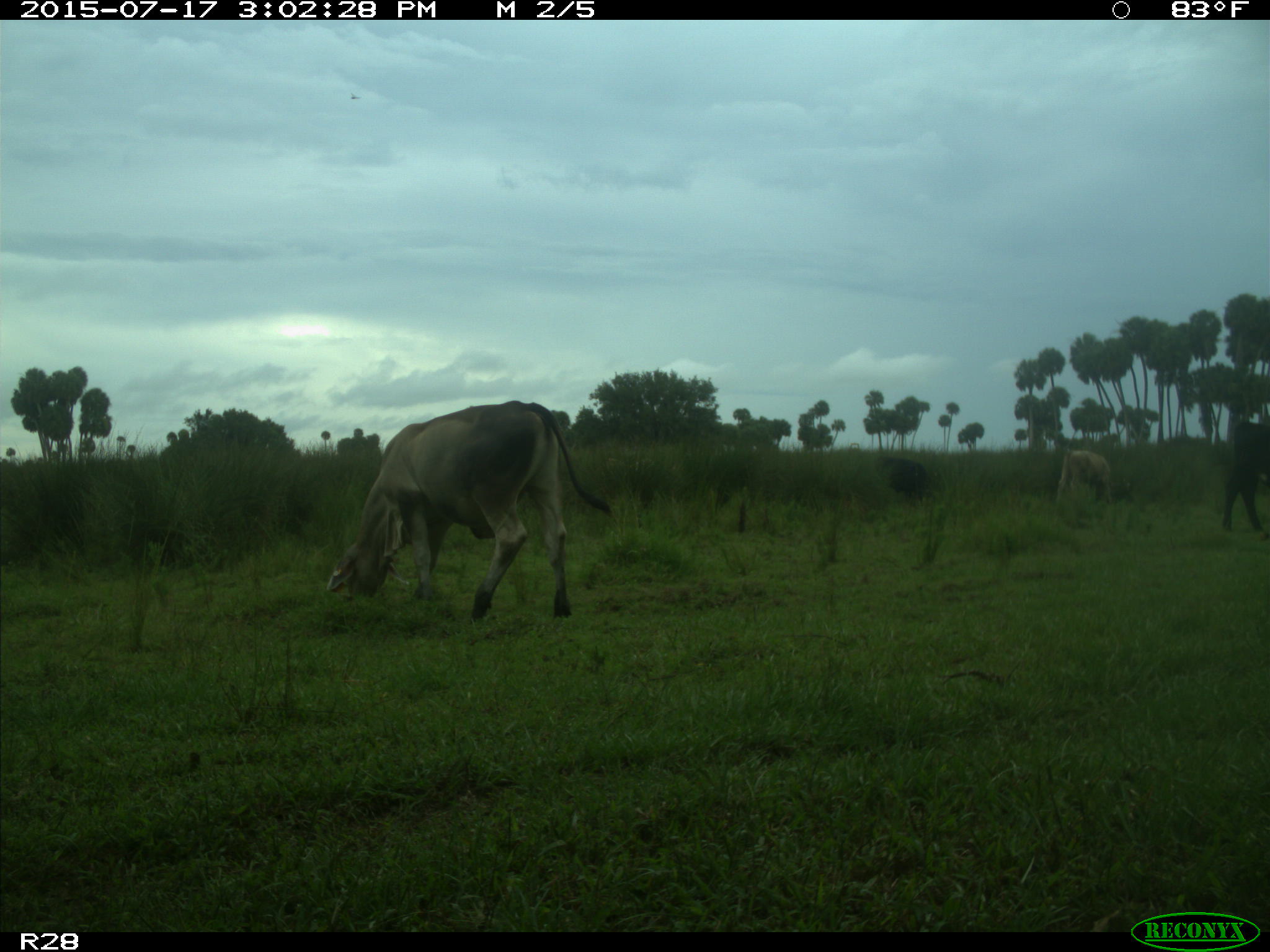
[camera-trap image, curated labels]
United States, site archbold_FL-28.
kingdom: Animalia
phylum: Chordata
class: Mammalia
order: Artiodactyla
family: Bovidae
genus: Bos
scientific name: Bos taurus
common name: domestic cow